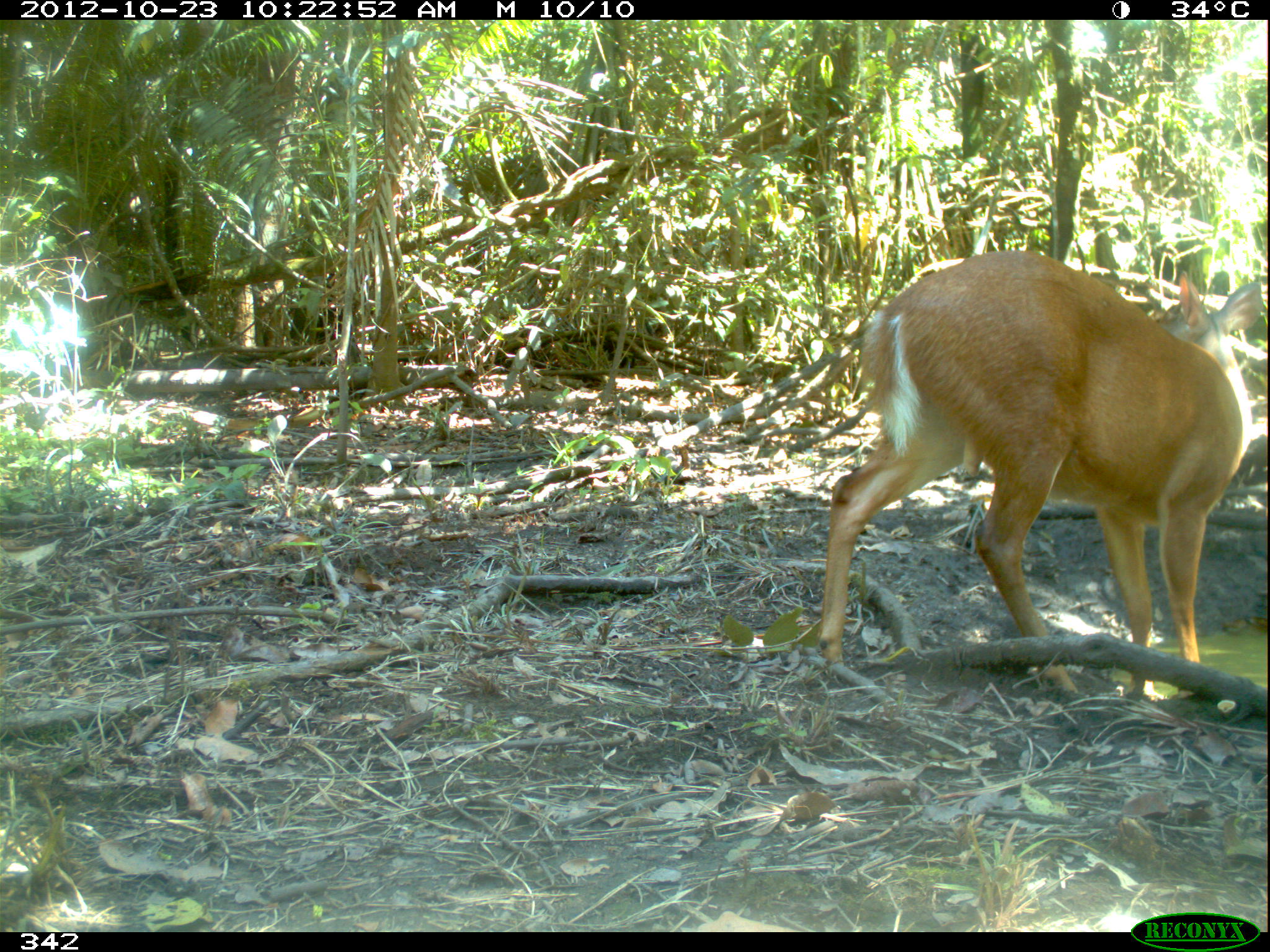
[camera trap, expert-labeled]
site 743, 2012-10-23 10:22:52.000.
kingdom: Animalia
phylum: Chordata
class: Mammalia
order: Artiodactyla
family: Cervidae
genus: Mazama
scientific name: Mazama americana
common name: red brocket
Mazama americana (red brocket).